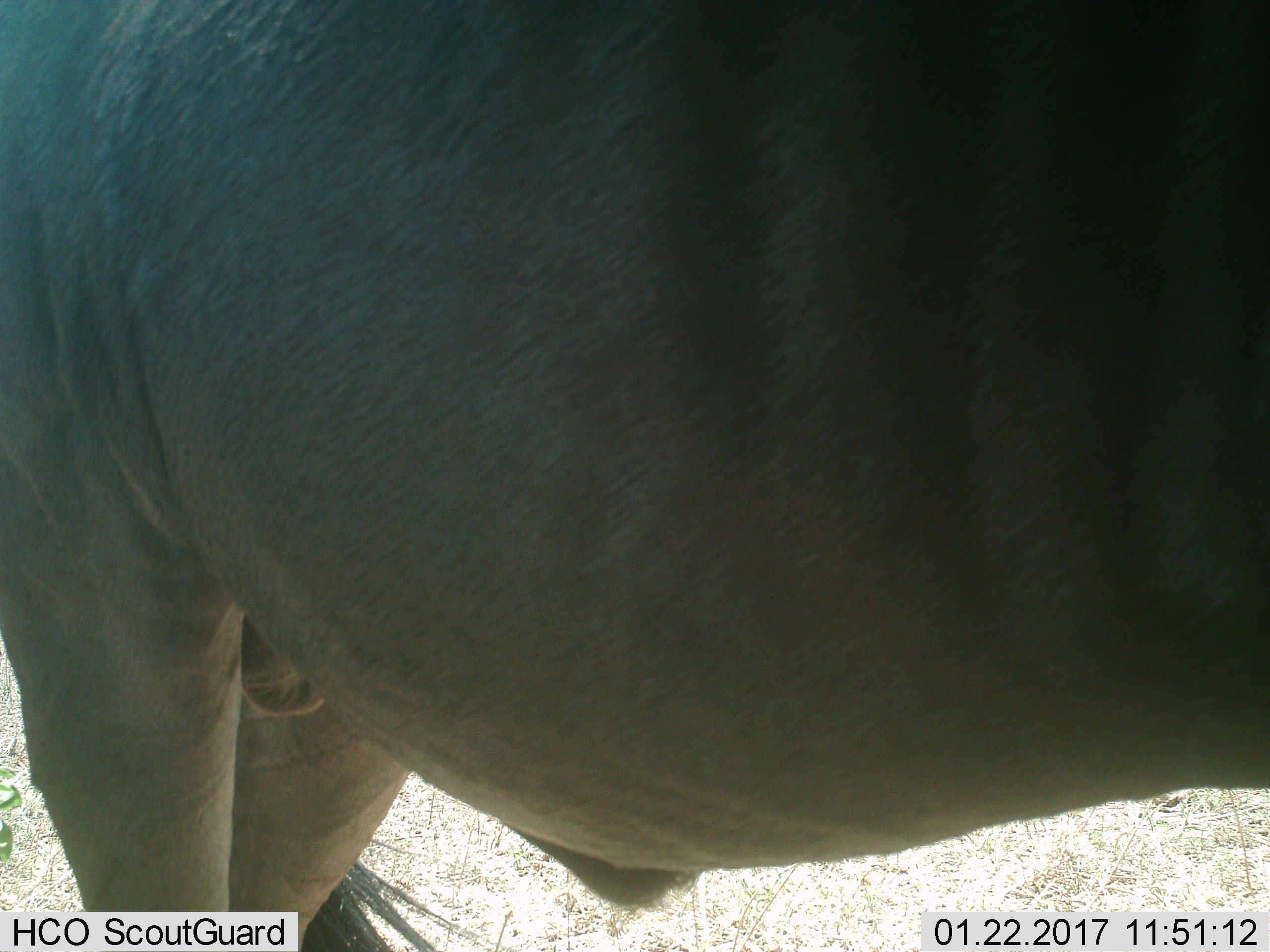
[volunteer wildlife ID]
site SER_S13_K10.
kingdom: Animalia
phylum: Chordata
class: Mammalia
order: Artiodactyla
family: Bovidae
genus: Connochaetes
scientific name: Connochaetes taurinus taurinus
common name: blue wildebeest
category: wildebeestblue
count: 1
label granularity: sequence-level